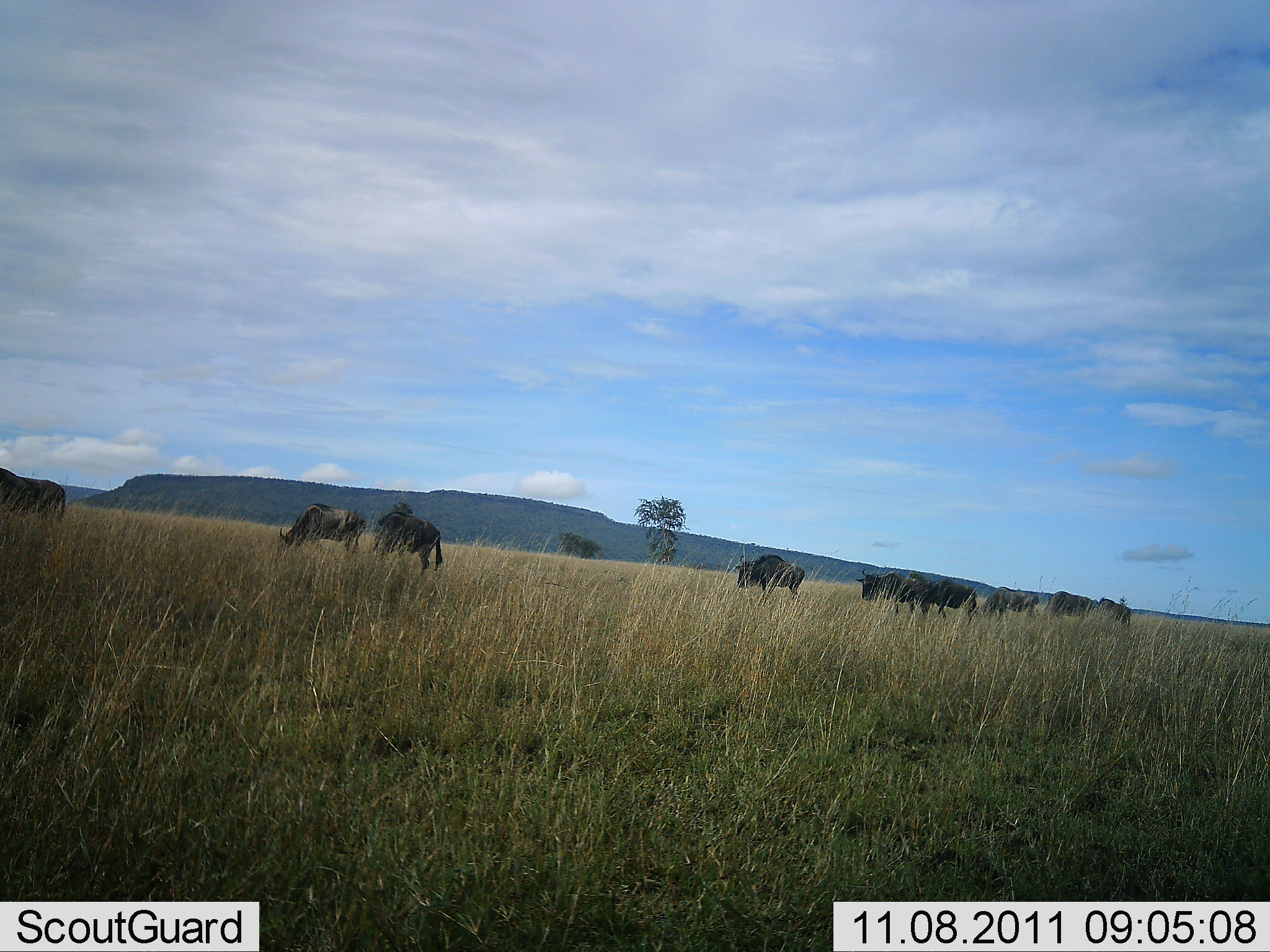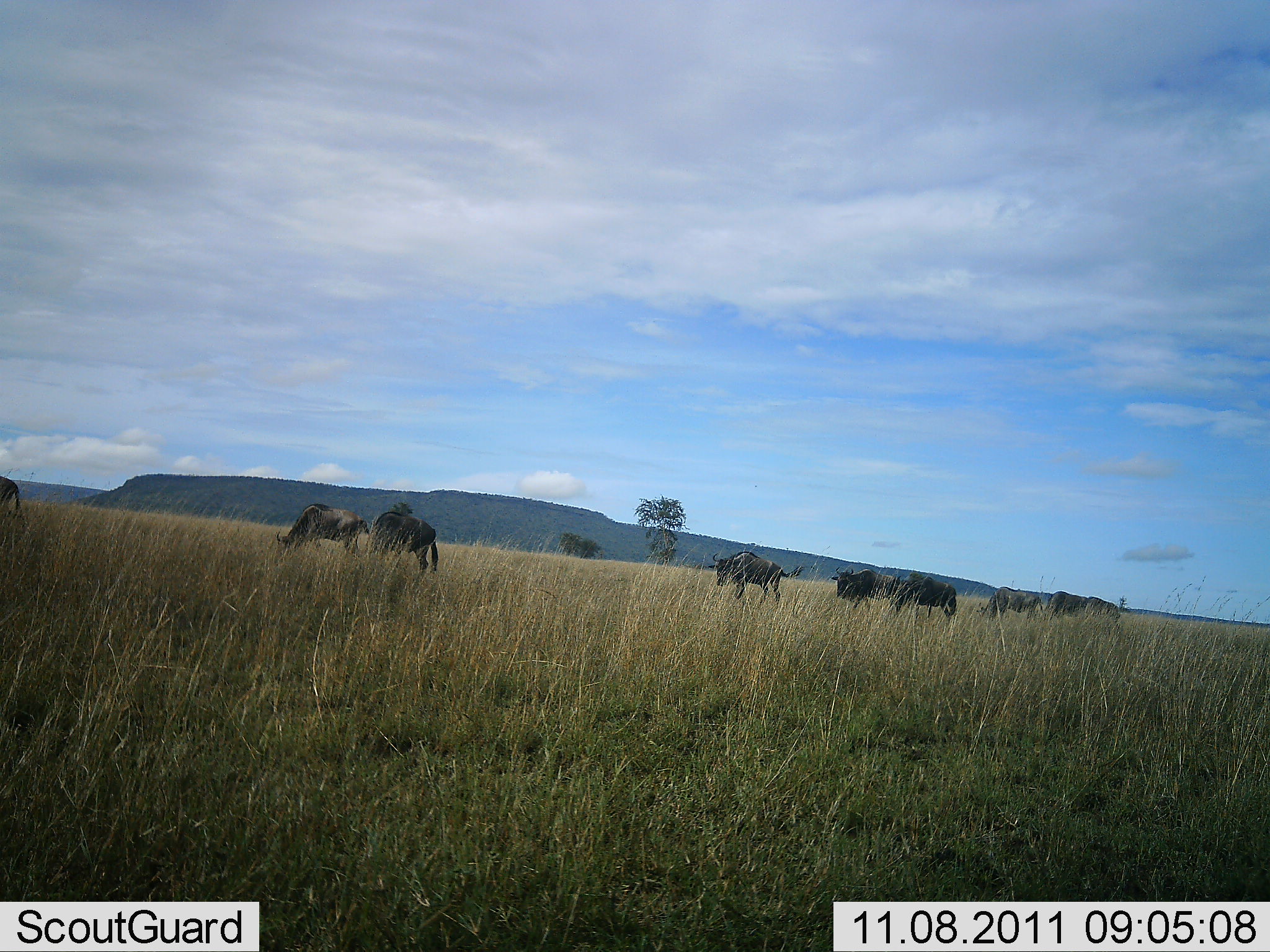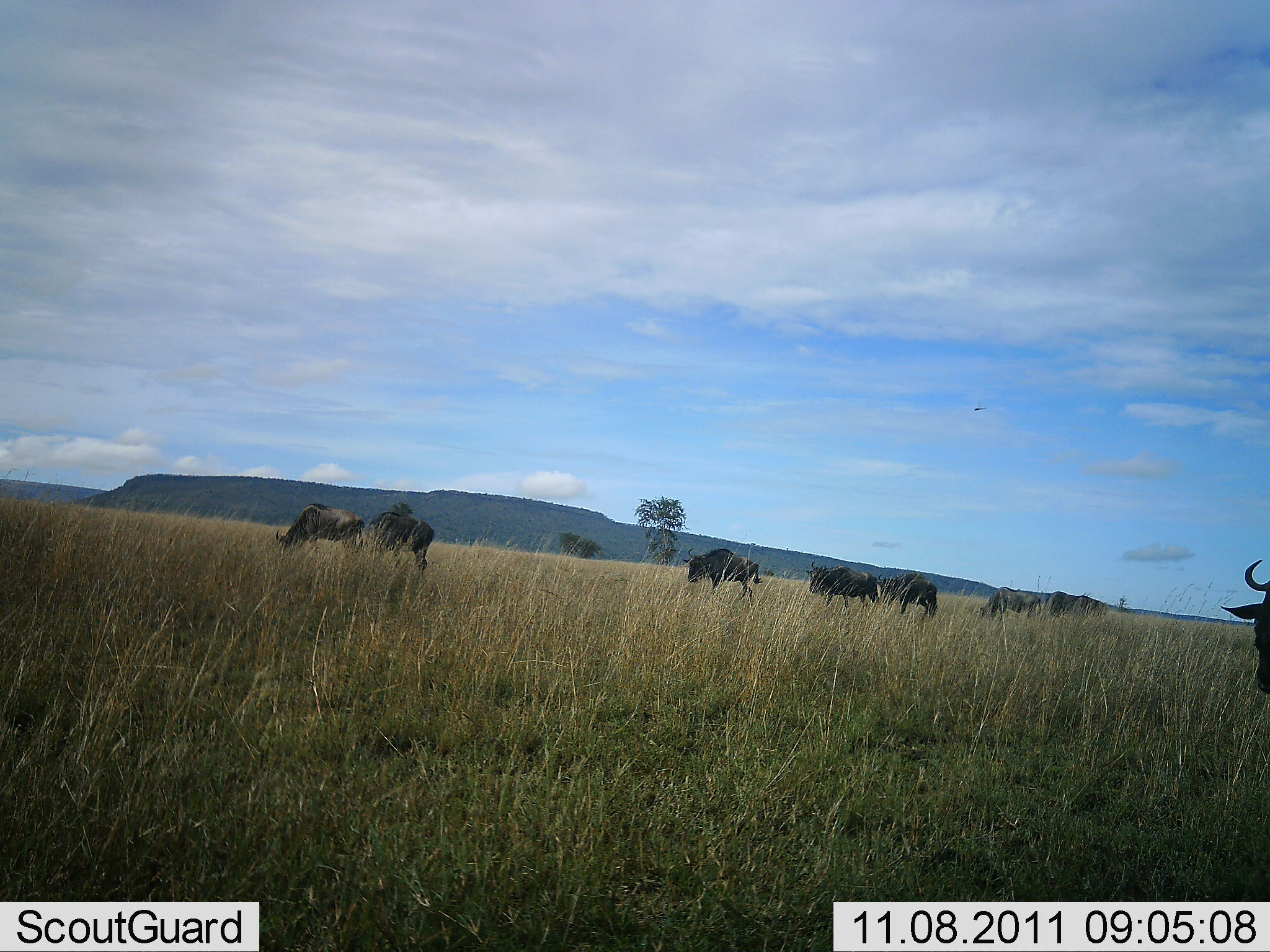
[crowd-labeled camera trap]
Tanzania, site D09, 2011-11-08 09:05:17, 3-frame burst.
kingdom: Animalia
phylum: Chordata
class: Mammalia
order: Artiodactyla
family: Bovidae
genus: Connochaetes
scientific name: Connochaetes taurinus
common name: blue wildebeest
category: wildebeest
Wildebeest (blue wildebeest) (Connochaetes taurinus), count 9. Behavior (volunteer vote fractions): standing 27%, resting 0%, moving 73%, interacting 0%. Young present (vote fraction): 0%. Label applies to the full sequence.